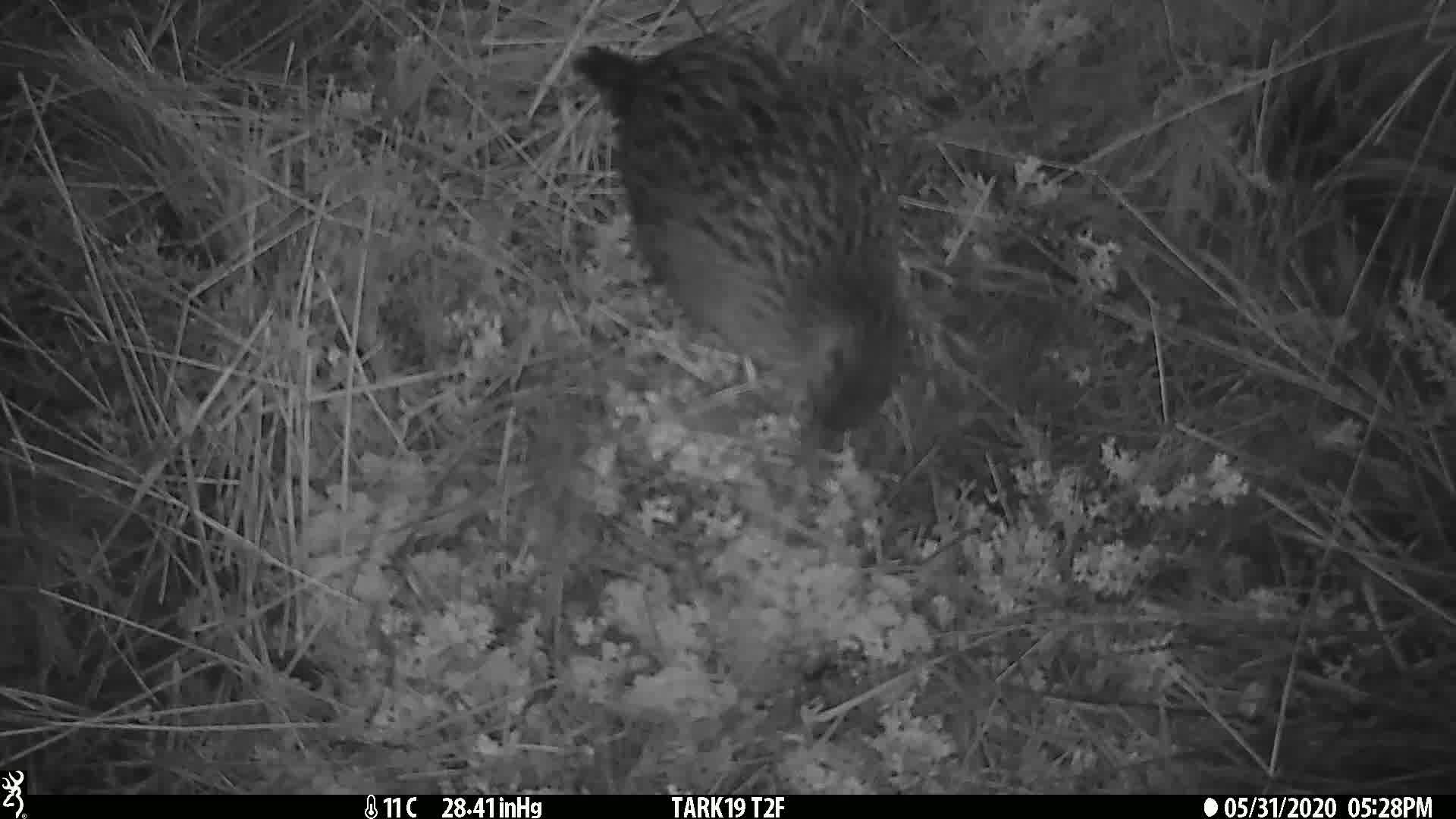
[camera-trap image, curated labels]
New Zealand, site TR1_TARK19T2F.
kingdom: Animalia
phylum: Chordata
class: Aves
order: Gruiformes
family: Rallidae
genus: Gallirallus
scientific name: Gallirallus australis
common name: weka